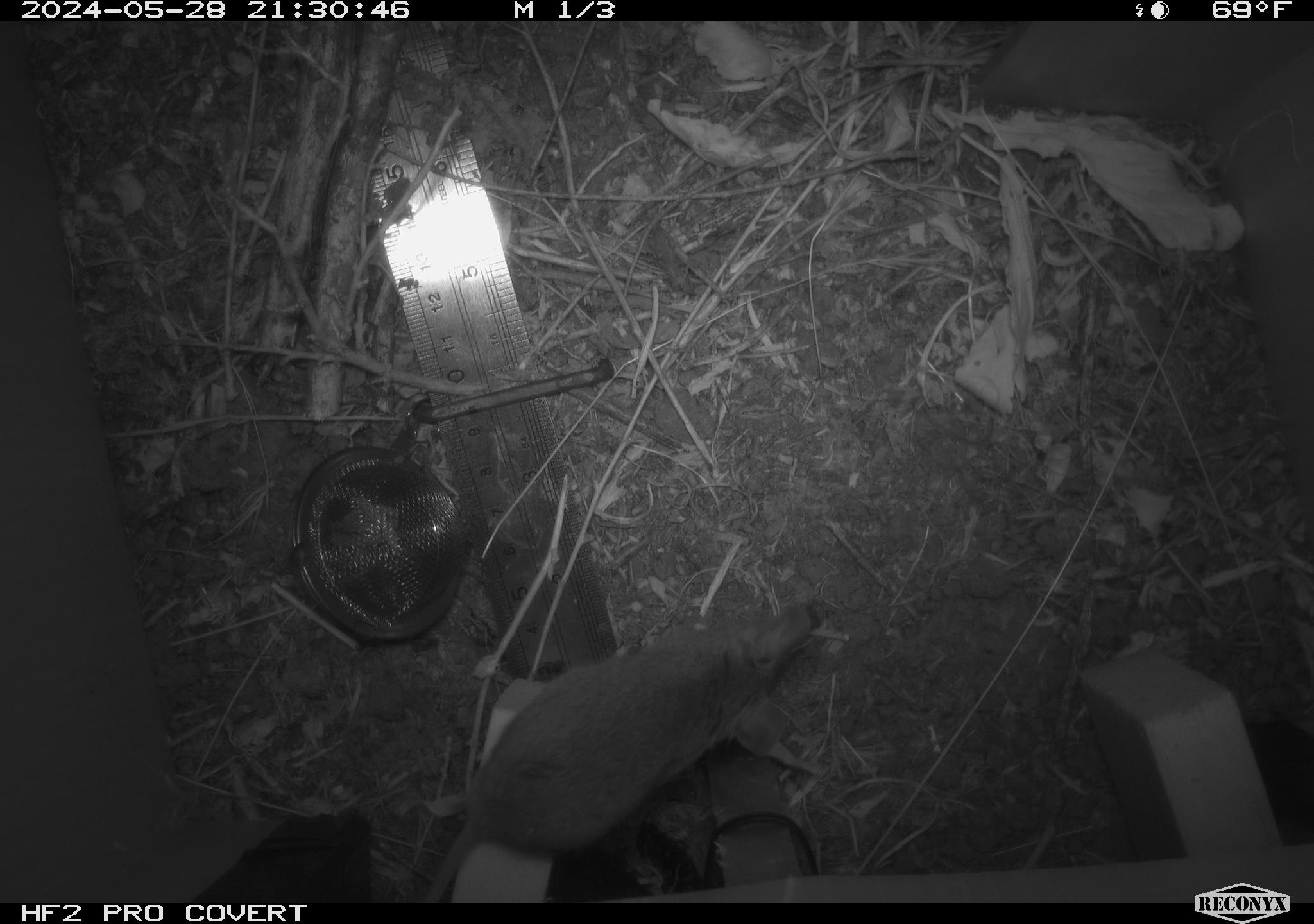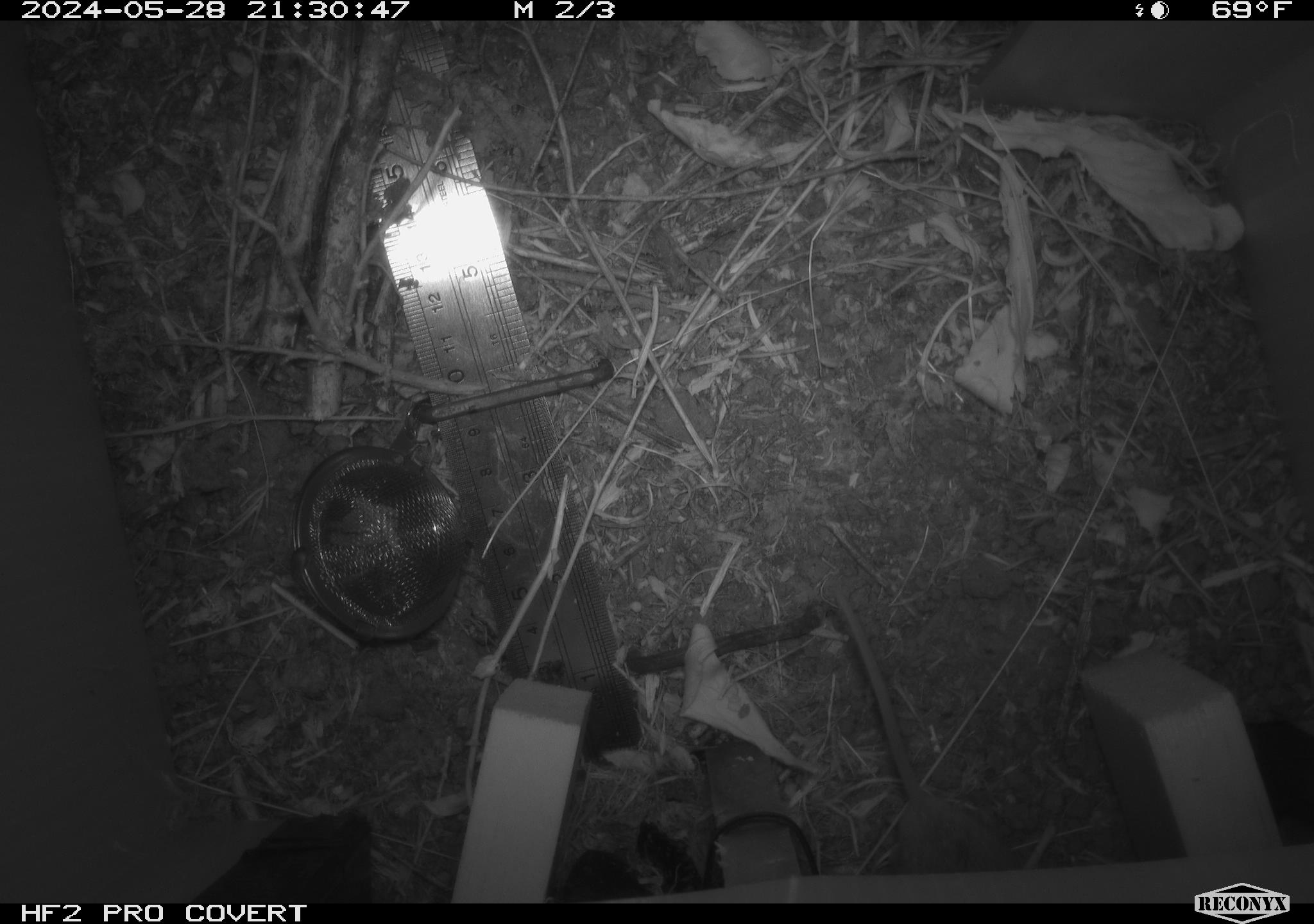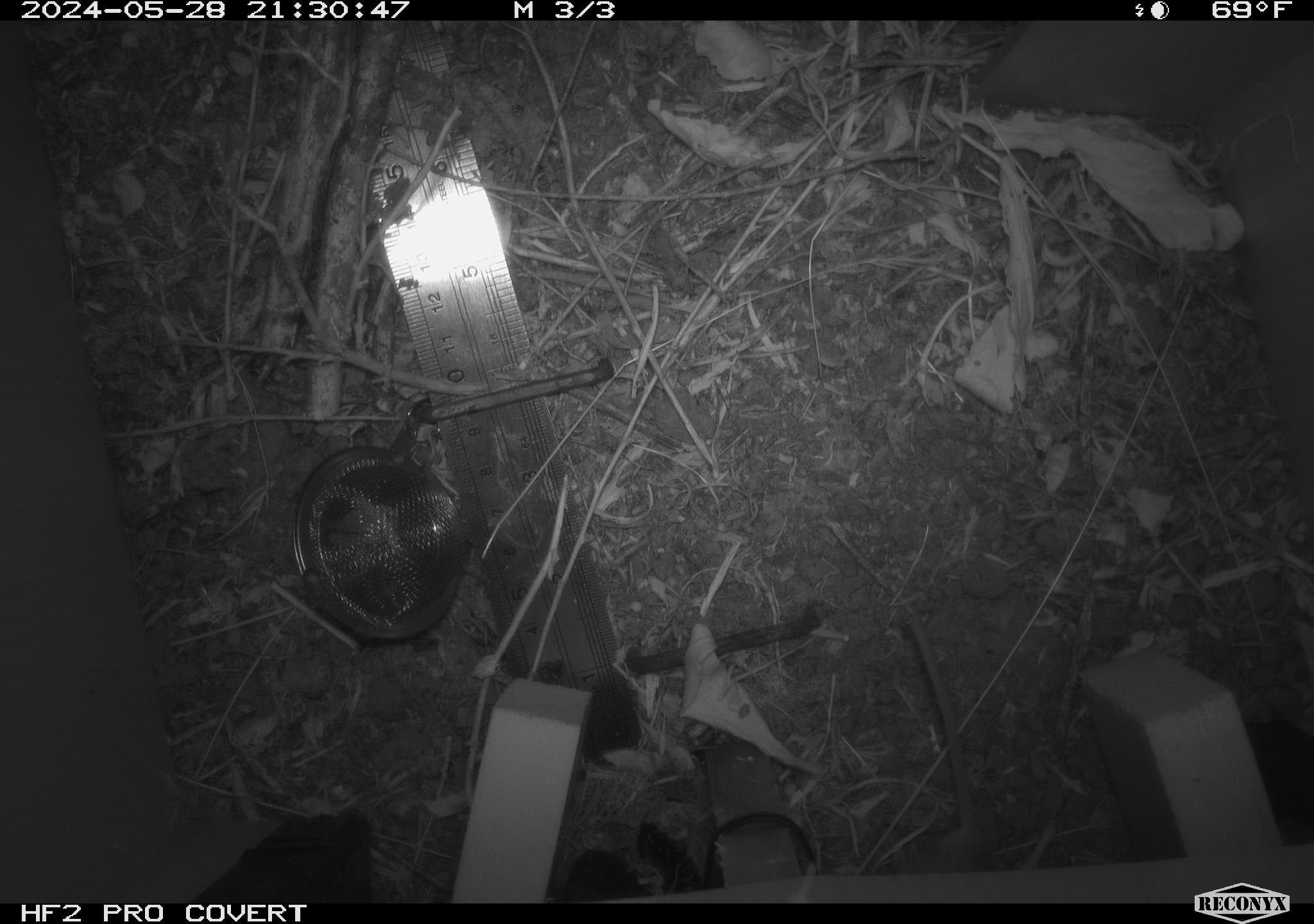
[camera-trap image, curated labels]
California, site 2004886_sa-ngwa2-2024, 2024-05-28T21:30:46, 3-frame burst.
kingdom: Animalia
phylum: Chordata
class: Mammalia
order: Rodentia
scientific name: Rodentia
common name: mouse species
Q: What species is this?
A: Mouse species (Rodentia).